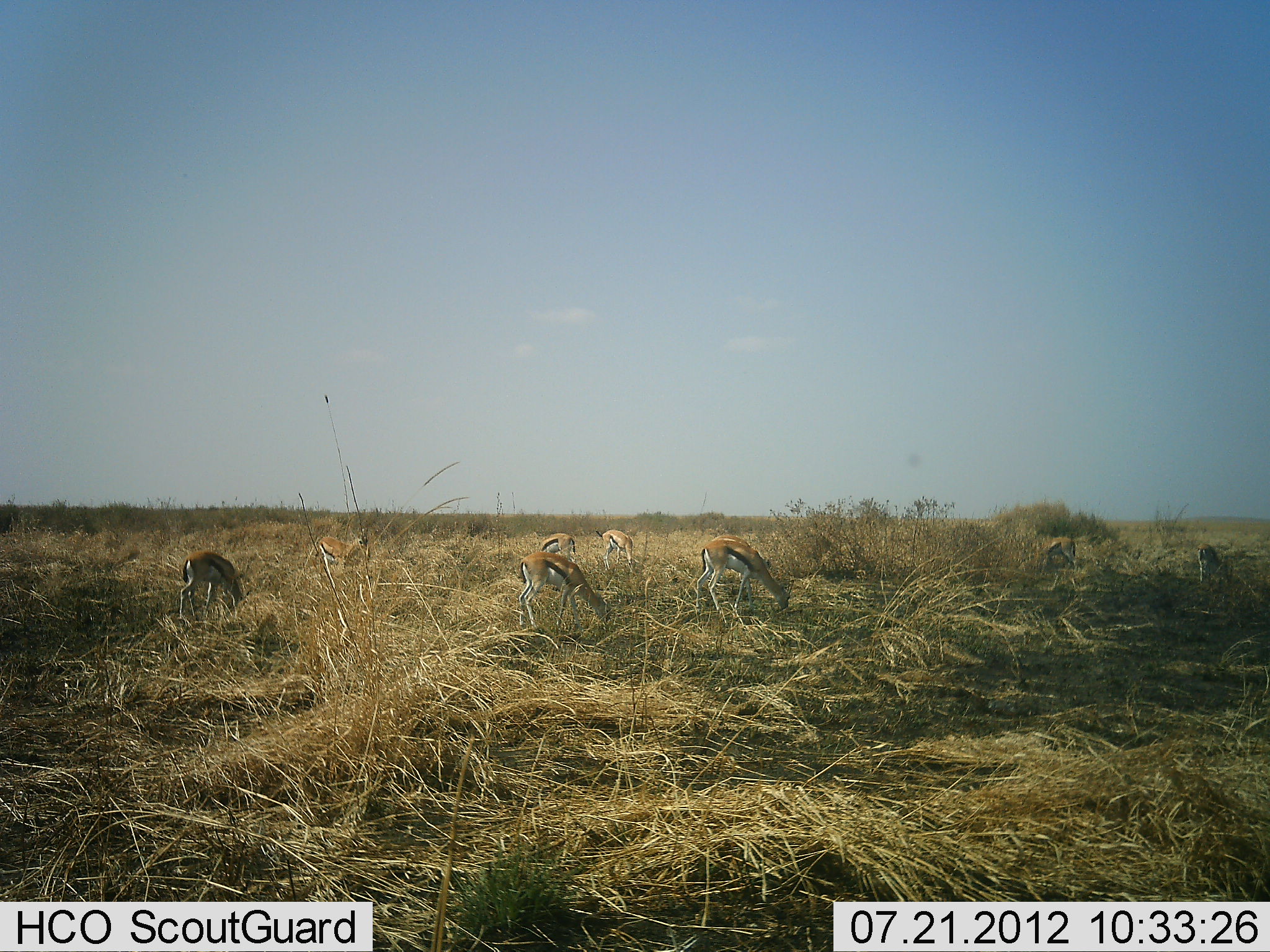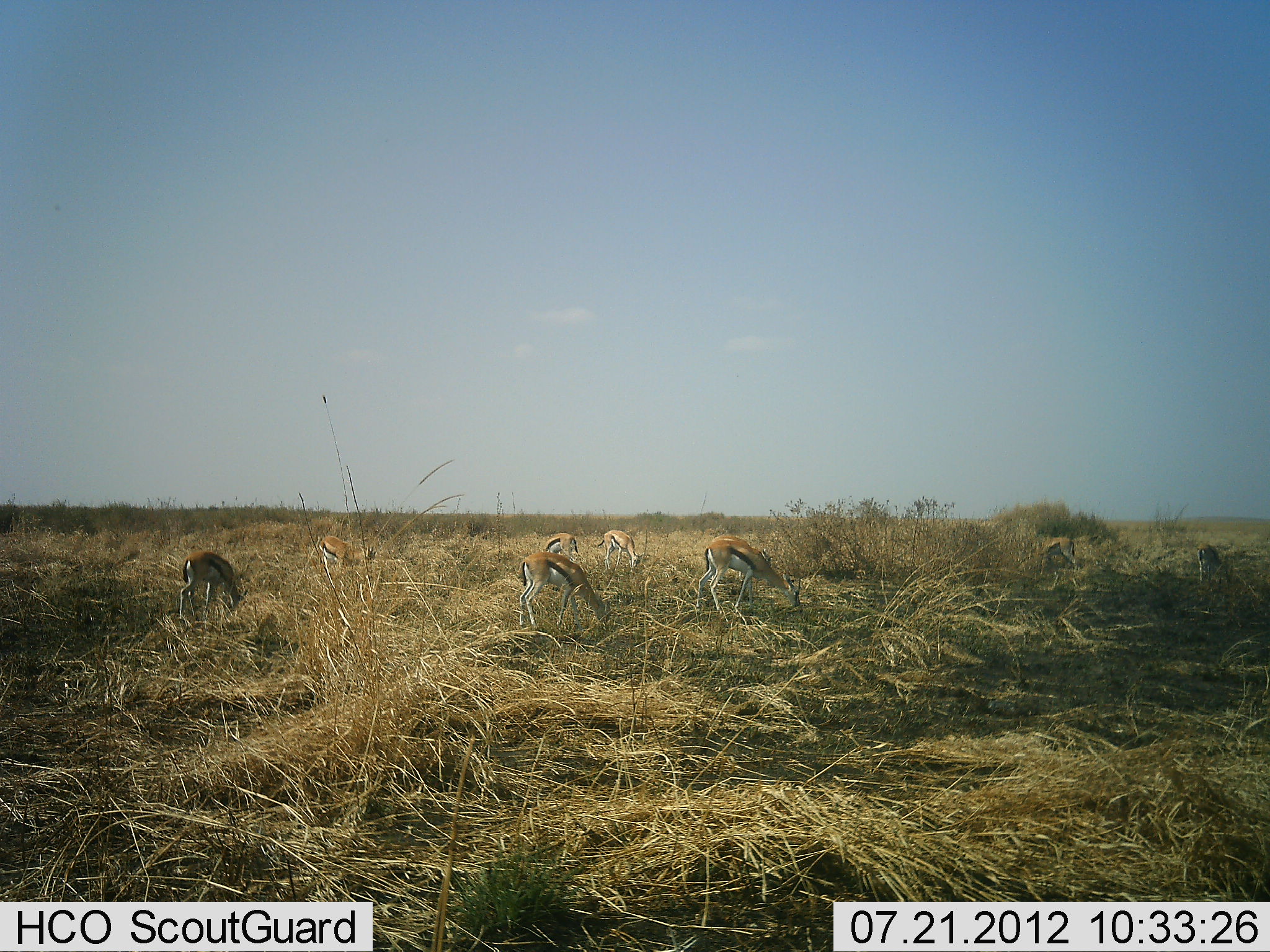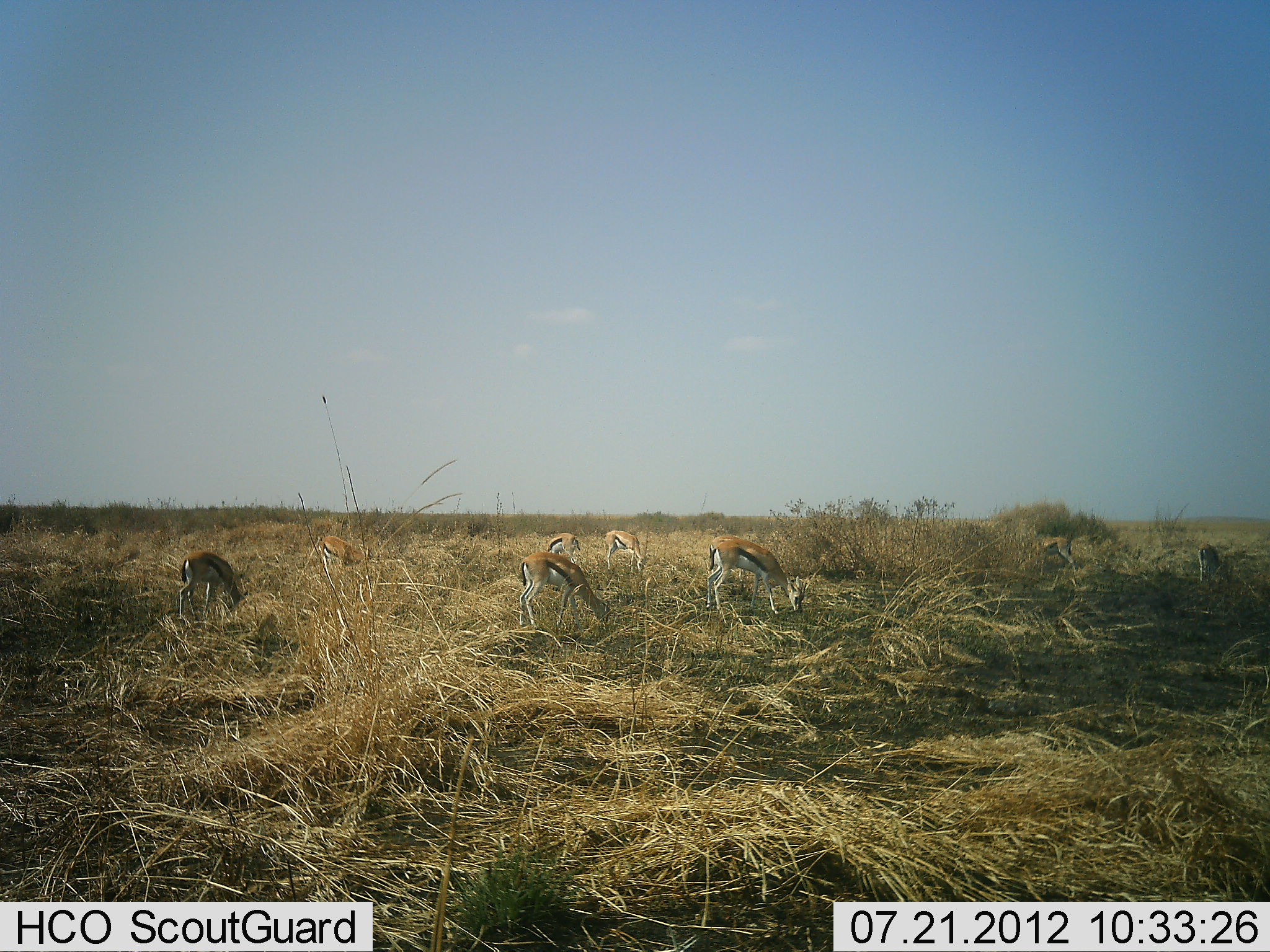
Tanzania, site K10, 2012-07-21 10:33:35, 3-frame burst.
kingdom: Animalia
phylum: Chordata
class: Mammalia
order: Artiodactyla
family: Bovidae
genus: Eudorcas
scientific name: Eudorcas thomsonii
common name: thomson's gazelle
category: gazellethomsons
Gazellethomsons (thomson's gazelle) (Eudorcas thomsonii), count 8. Behavior (volunteer vote fractions): standing 20%, resting 0%, moving 0%, interacting 0%. Young present (vote fraction): 0%. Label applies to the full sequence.